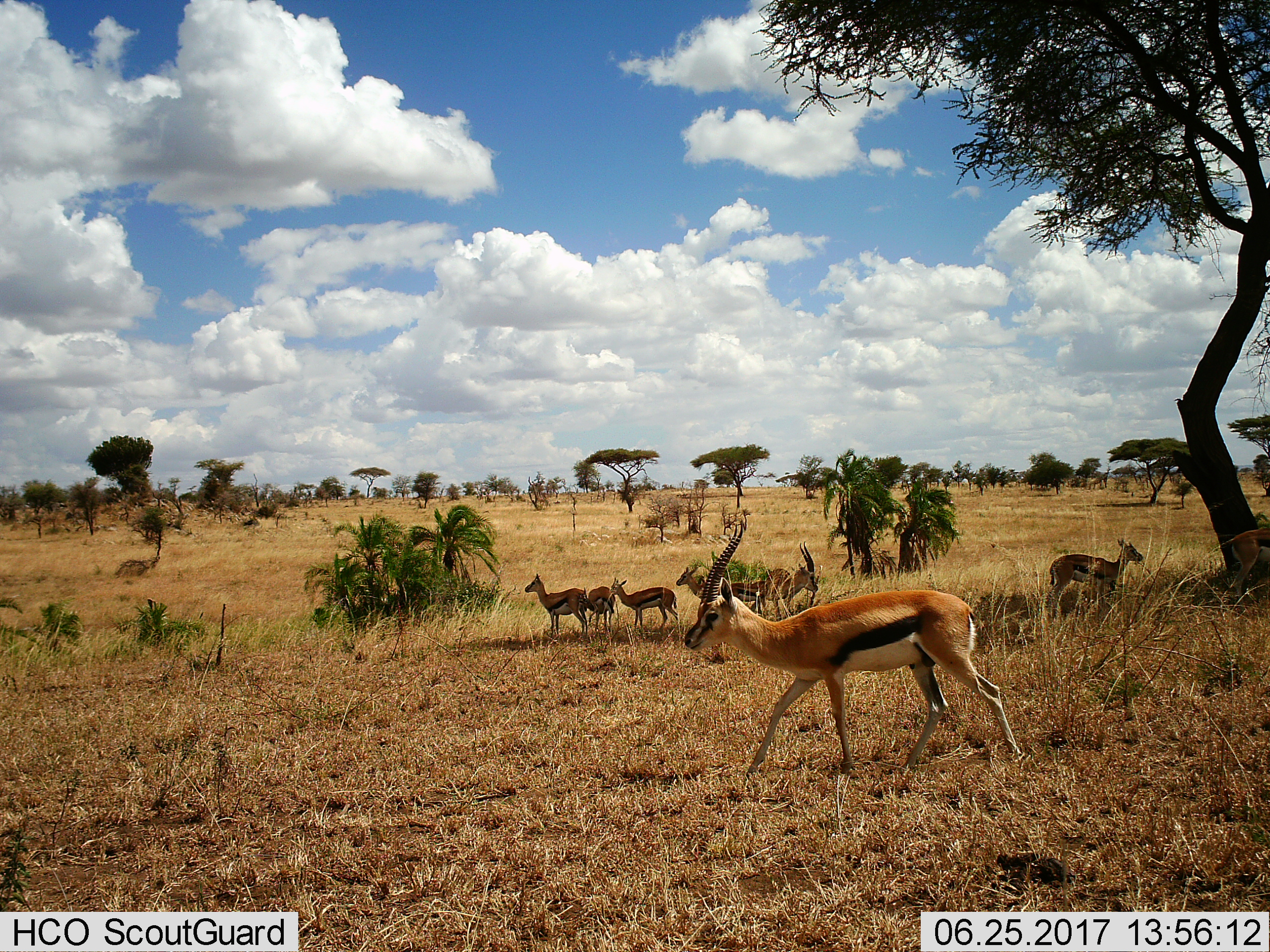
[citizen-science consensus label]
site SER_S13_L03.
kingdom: Animalia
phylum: Chordata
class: Mammalia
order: Artiodactyla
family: Bovidae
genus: Eudorcas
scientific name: Eudorcas thomsonii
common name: thomson's gazelle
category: gazellethomsons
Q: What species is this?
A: Gazellethomsons (thomson's gazelle) (Eudorcas thomsonii).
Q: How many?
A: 8.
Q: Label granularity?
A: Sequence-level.